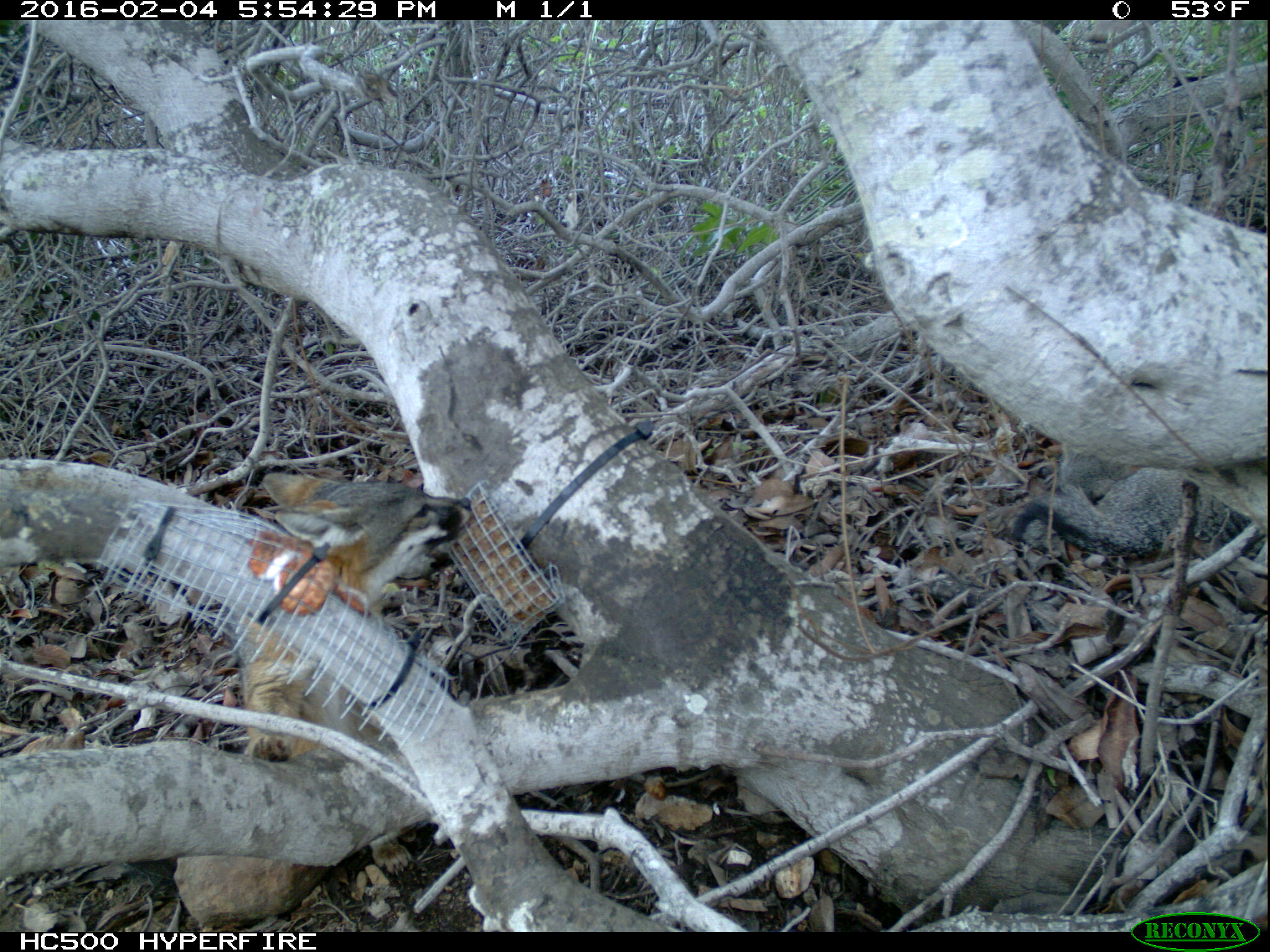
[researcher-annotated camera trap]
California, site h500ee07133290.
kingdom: Animalia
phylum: Chordata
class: Mammalia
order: Carnivora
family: Canidae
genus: Urocyon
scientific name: Urocyon littoralis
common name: island fox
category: fox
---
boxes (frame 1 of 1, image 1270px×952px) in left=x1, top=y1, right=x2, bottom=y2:
fox: left=233, top=472, right=471, bottom=875; left=1010, top=450, right=1267, bottom=563